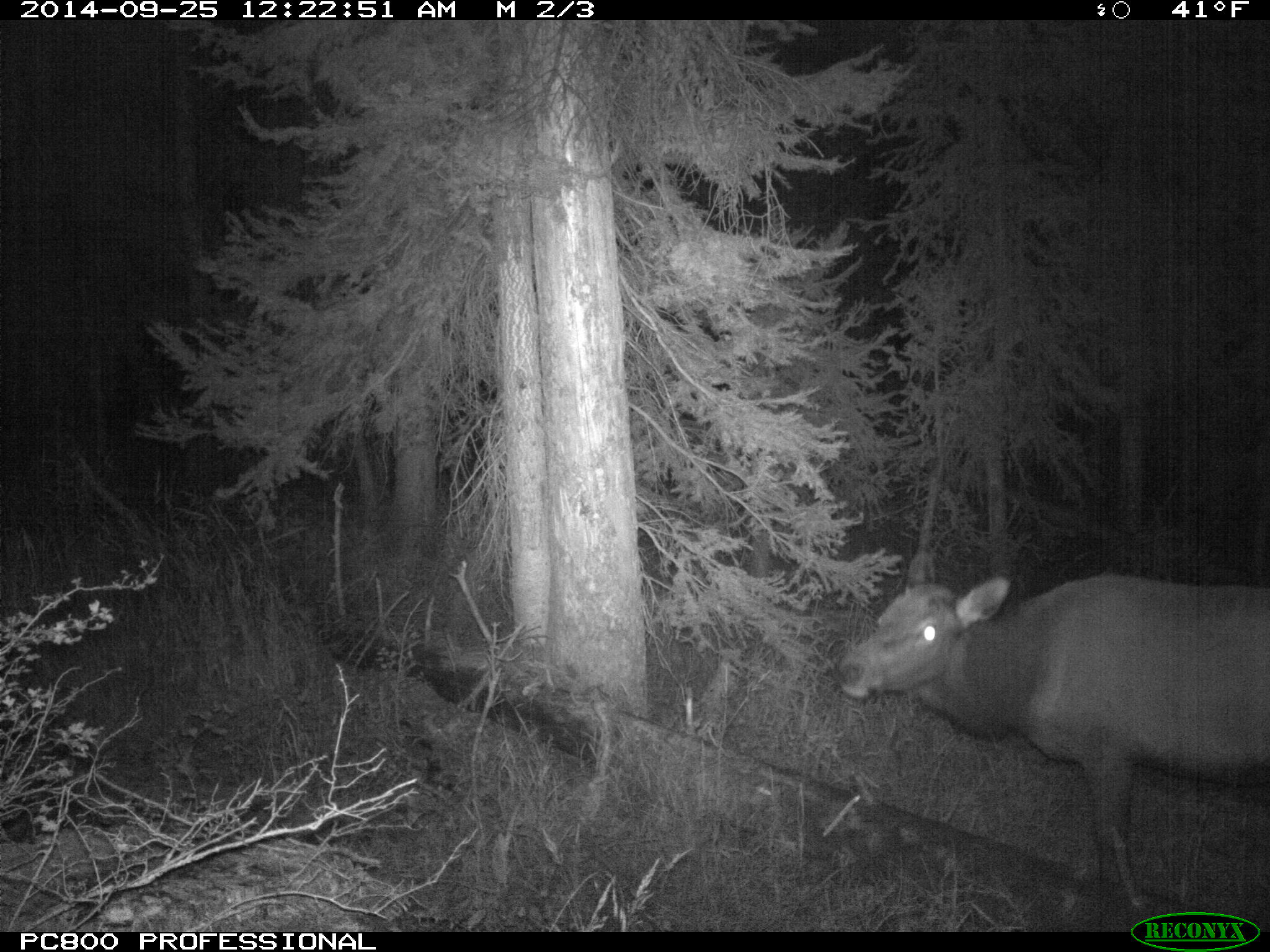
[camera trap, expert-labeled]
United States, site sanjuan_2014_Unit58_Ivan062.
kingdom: Animalia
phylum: Chordata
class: Mammalia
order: Artiodactyla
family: Cervidae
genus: Cervus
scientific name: Cervus elaphus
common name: red deer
Cervus elaphus (red deer).